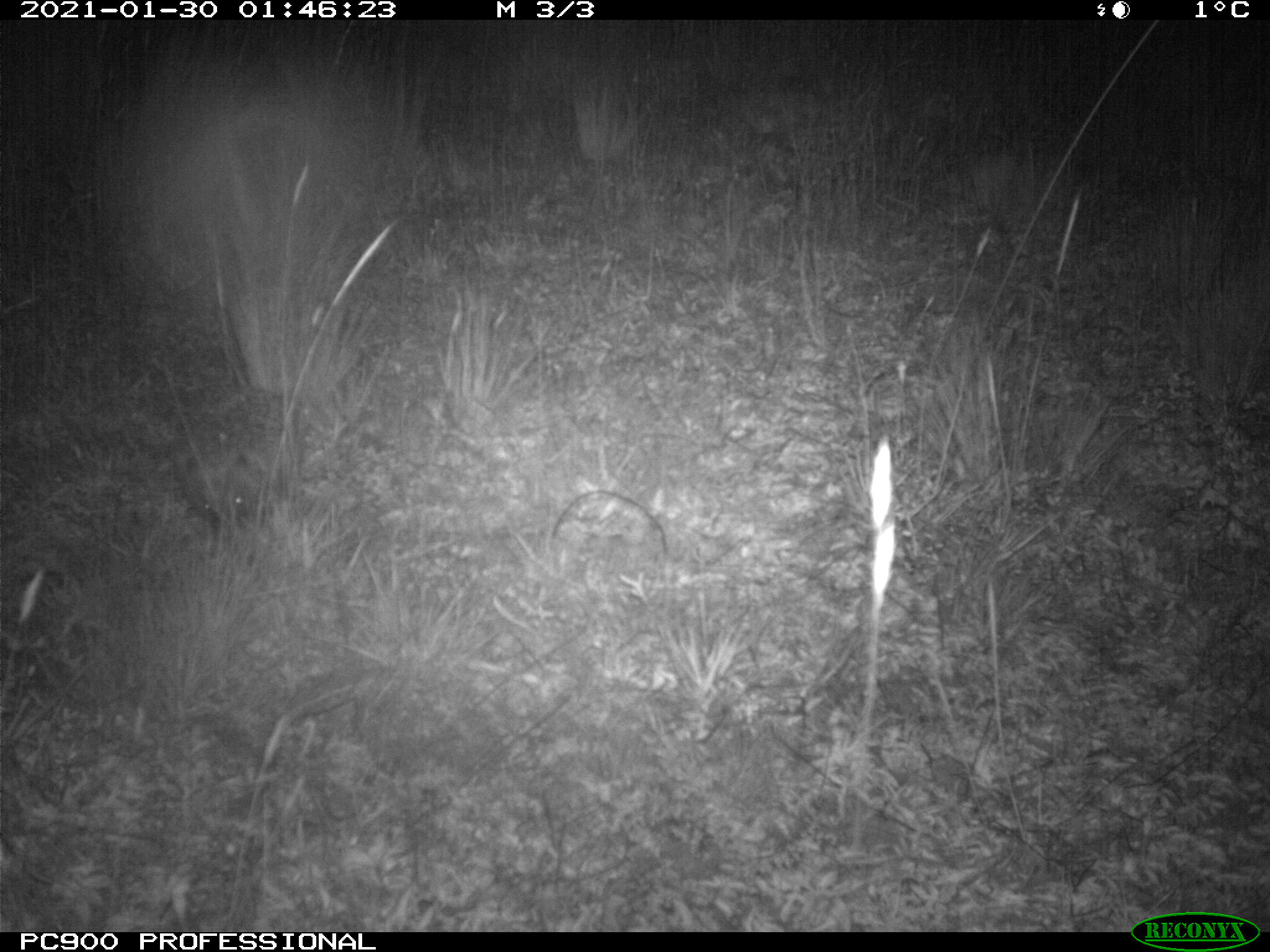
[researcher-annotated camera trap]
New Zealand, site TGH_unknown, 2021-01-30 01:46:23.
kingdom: Animalia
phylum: Chordata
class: Mammalia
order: Eulipotyphla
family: Erinaceidae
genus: Erinaceus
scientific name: Erinaceus europaeus europaeus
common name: european hedgehog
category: hedgehog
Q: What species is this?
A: Hedgehog (european hedgehog) (Erinaceus europaeus europaeus).